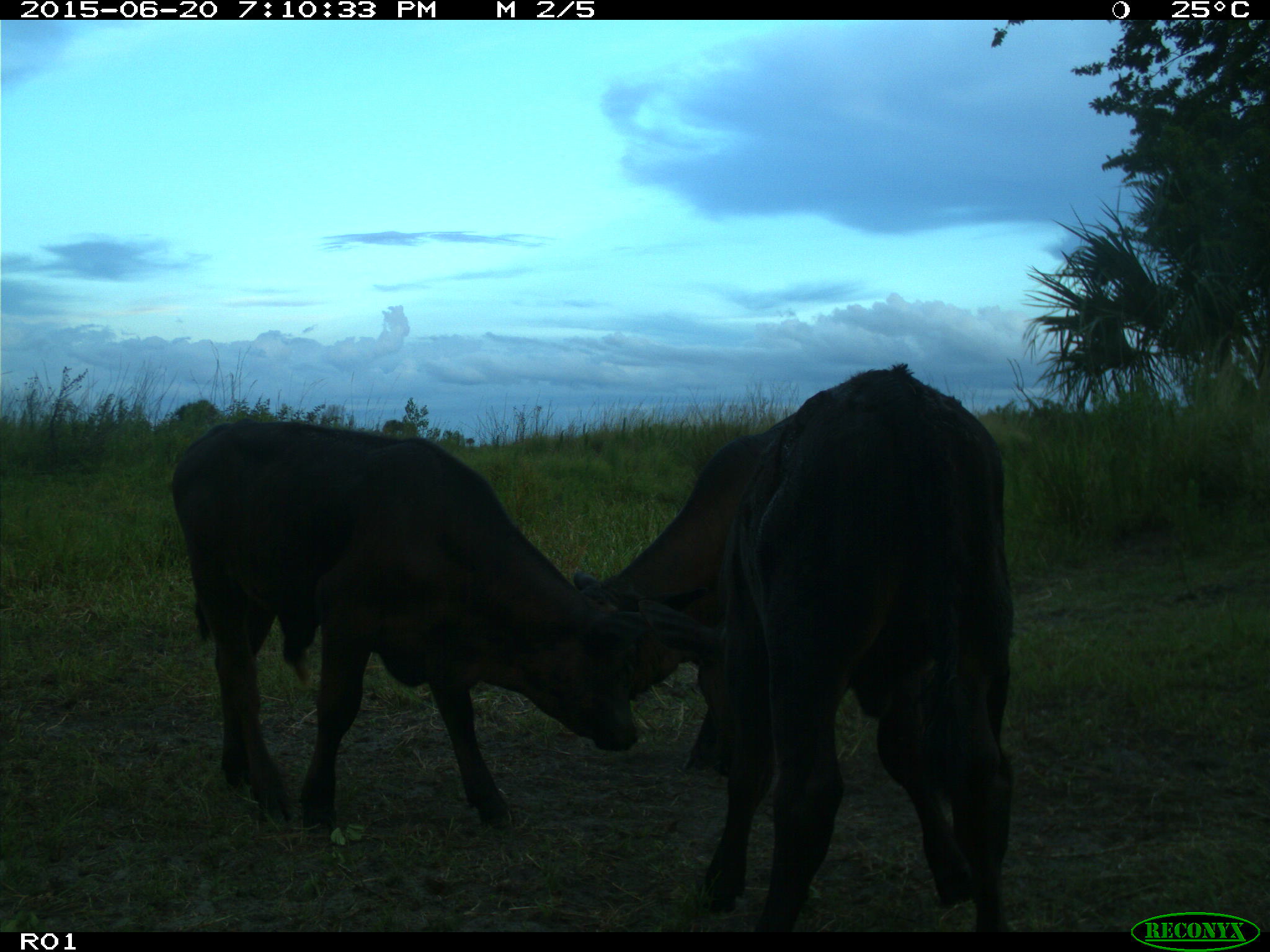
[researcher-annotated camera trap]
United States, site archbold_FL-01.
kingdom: Animalia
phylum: Chordata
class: Mammalia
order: Artiodactyla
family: Bovidae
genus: Bos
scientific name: Bos taurus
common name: domestic cow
Bos taurus (domestic cow).